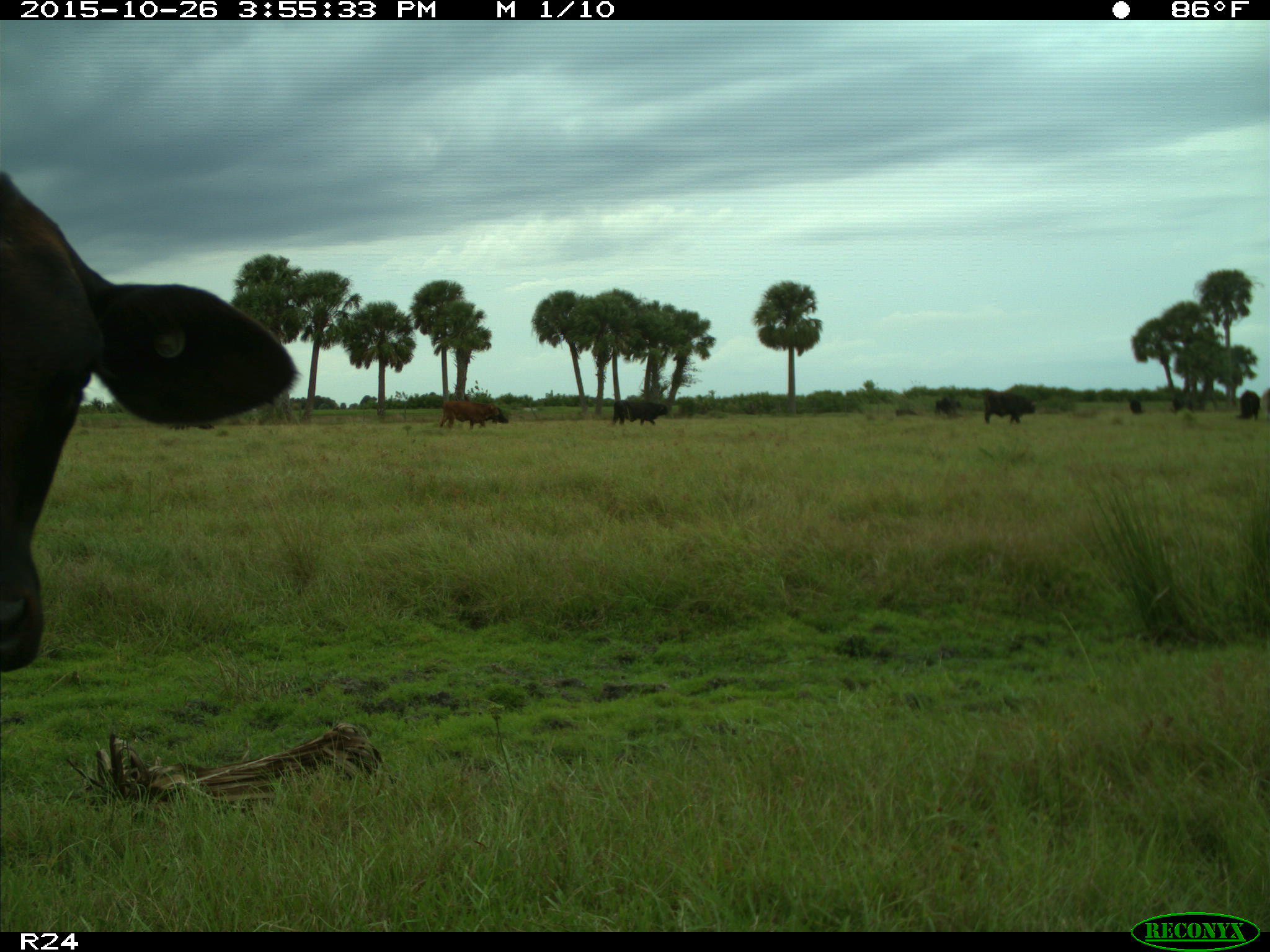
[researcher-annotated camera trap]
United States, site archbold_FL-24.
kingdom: Animalia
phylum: Chordata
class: Mammalia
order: Artiodactyla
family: Bovidae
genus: Bos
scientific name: Bos taurus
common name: domestic cow